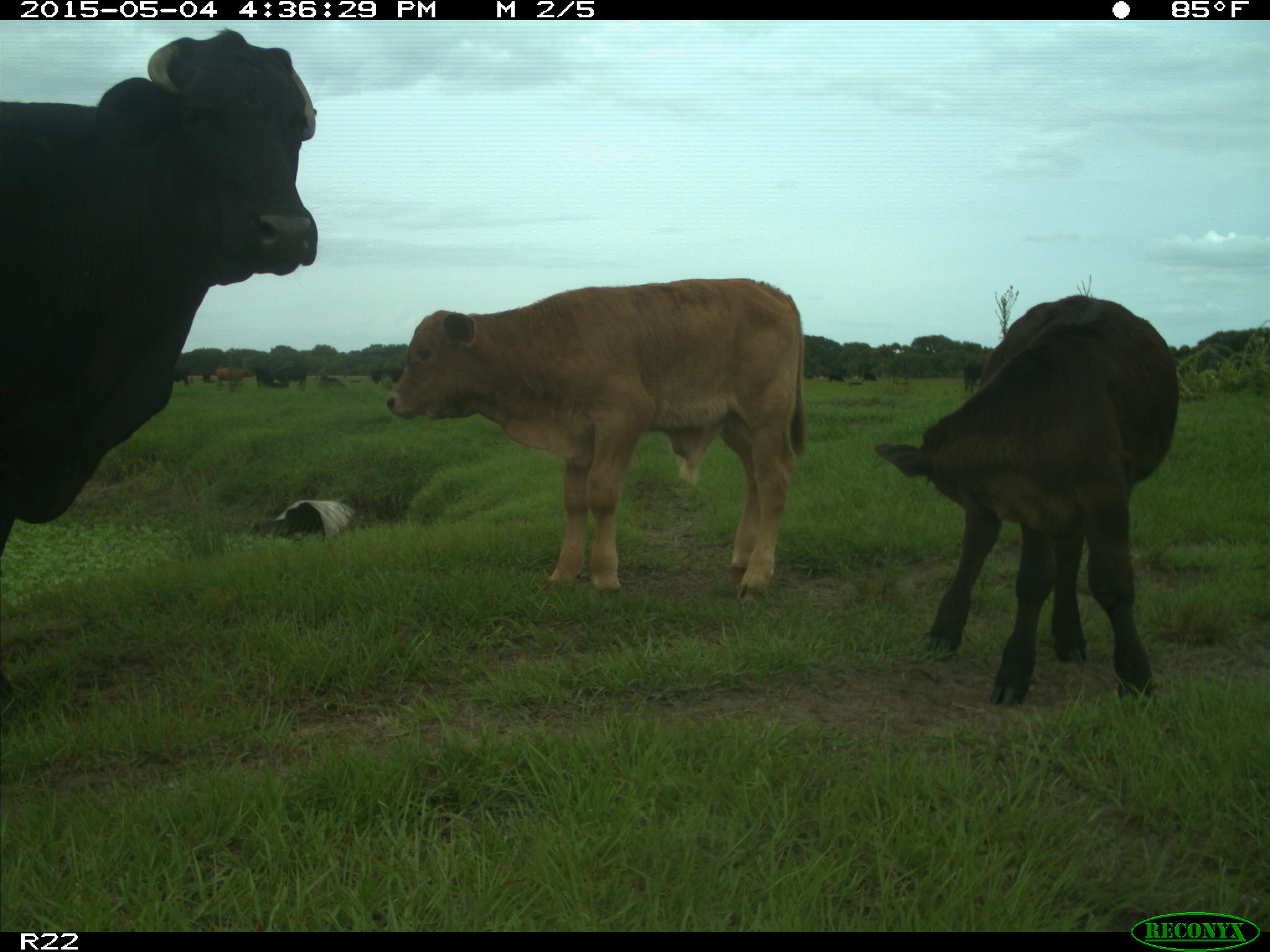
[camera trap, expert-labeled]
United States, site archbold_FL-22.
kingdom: Animalia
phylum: Chordata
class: Mammalia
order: Artiodactyla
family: Bovidae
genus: Bos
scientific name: Bos taurus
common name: domestic cow